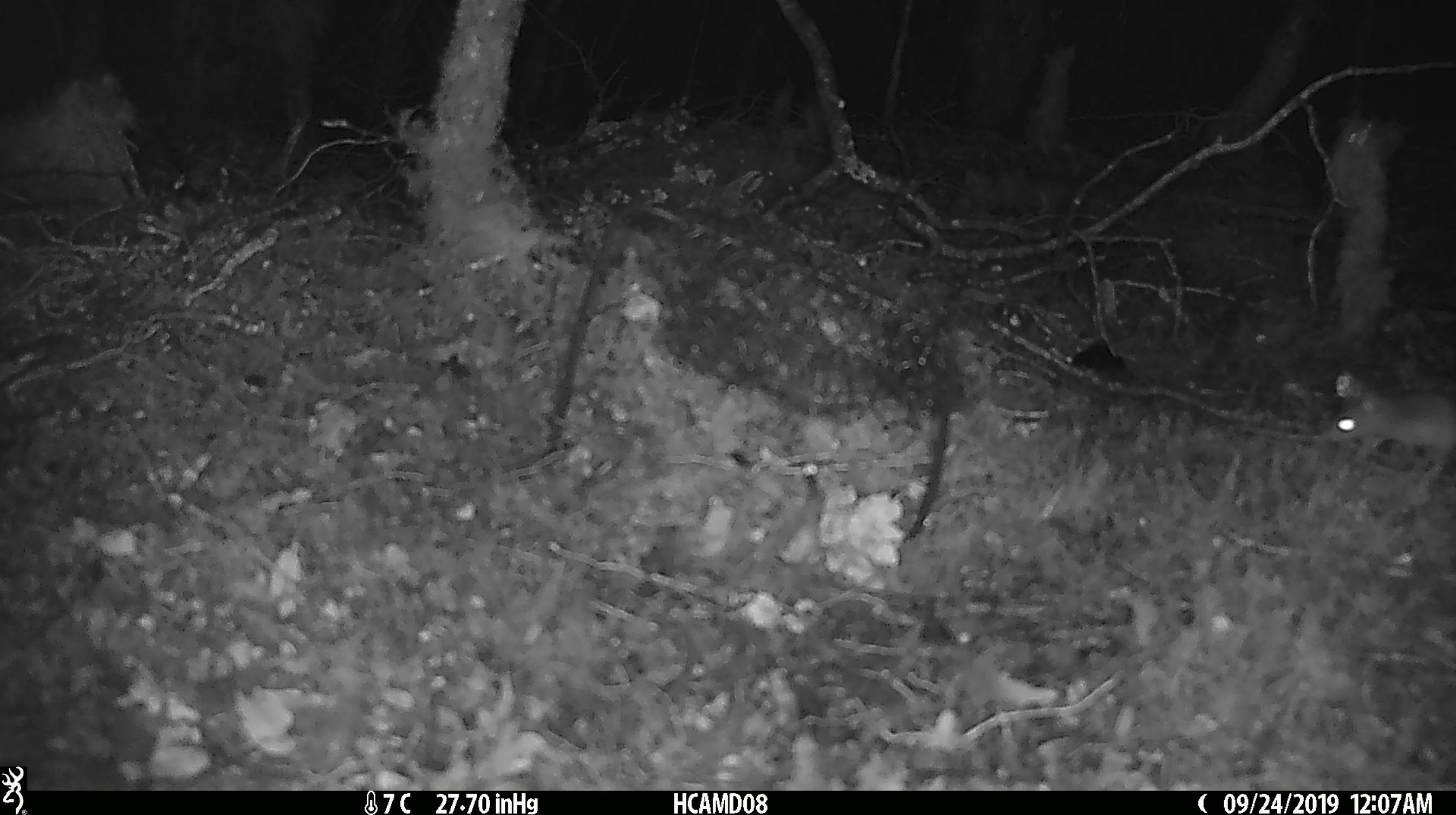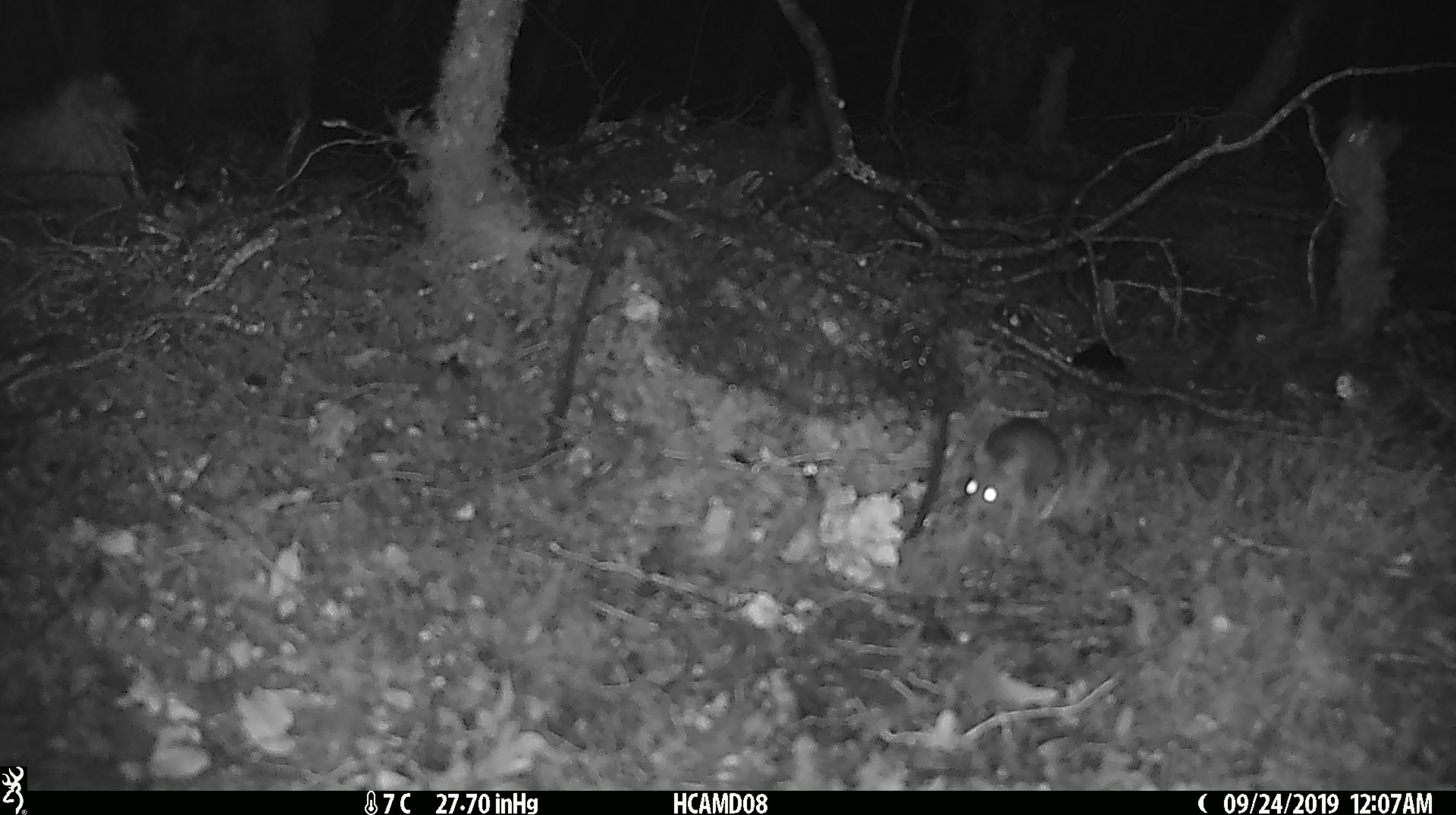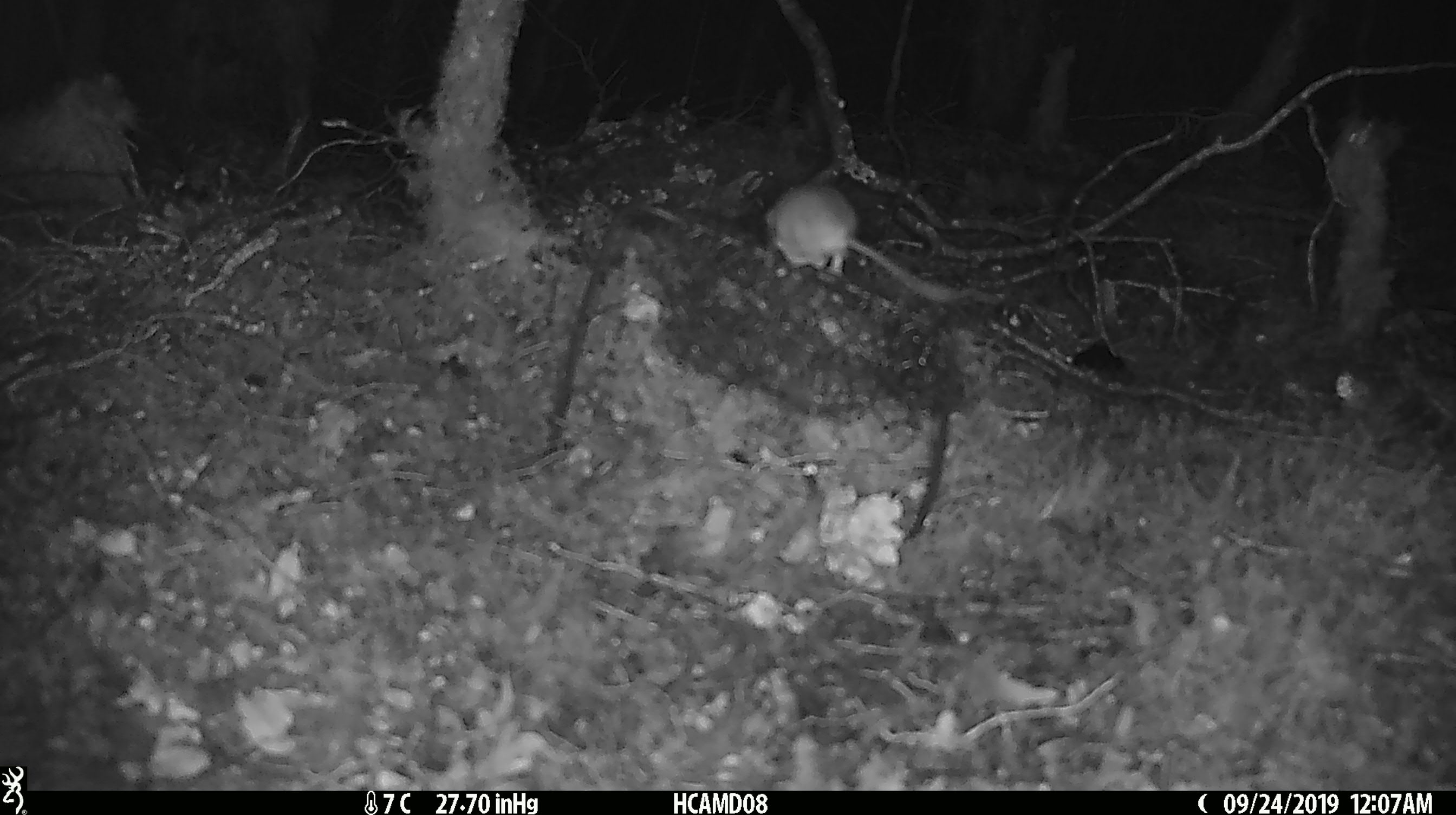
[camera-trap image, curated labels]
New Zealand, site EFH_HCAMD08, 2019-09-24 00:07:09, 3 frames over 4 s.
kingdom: Animalia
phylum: Chordata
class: Mammalia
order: Rodentia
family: Muridae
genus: Mus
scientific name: Mus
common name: mouse